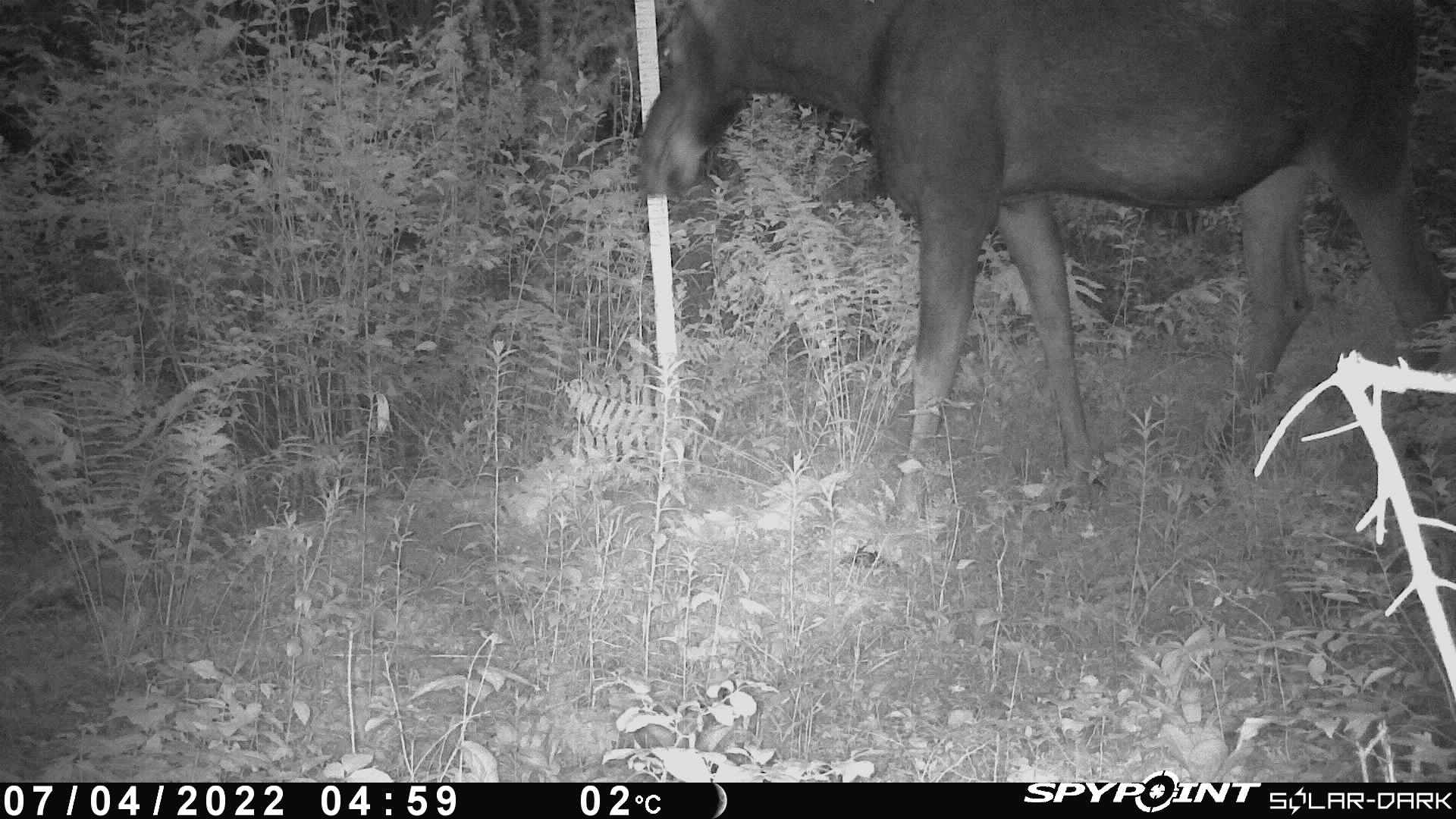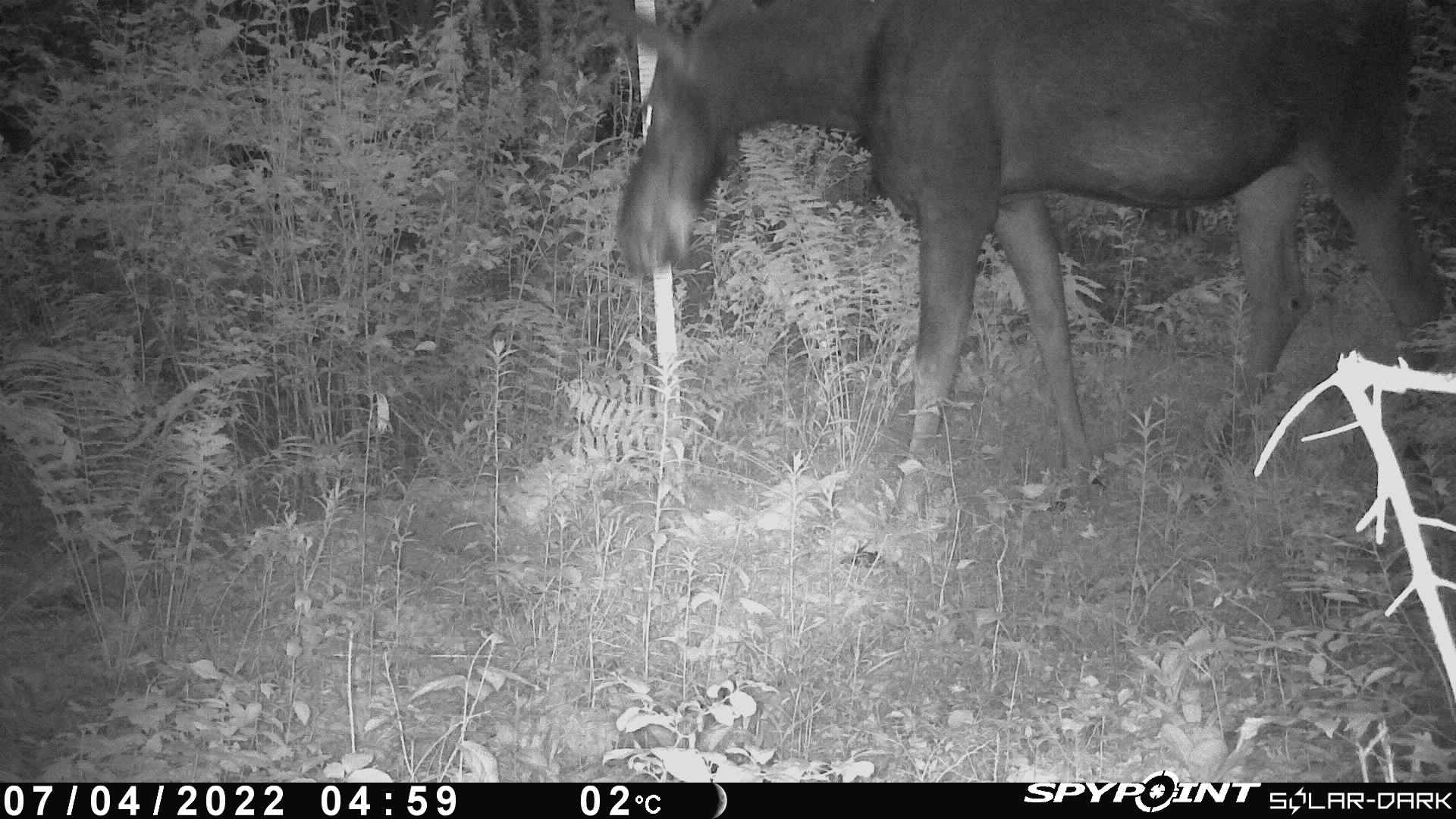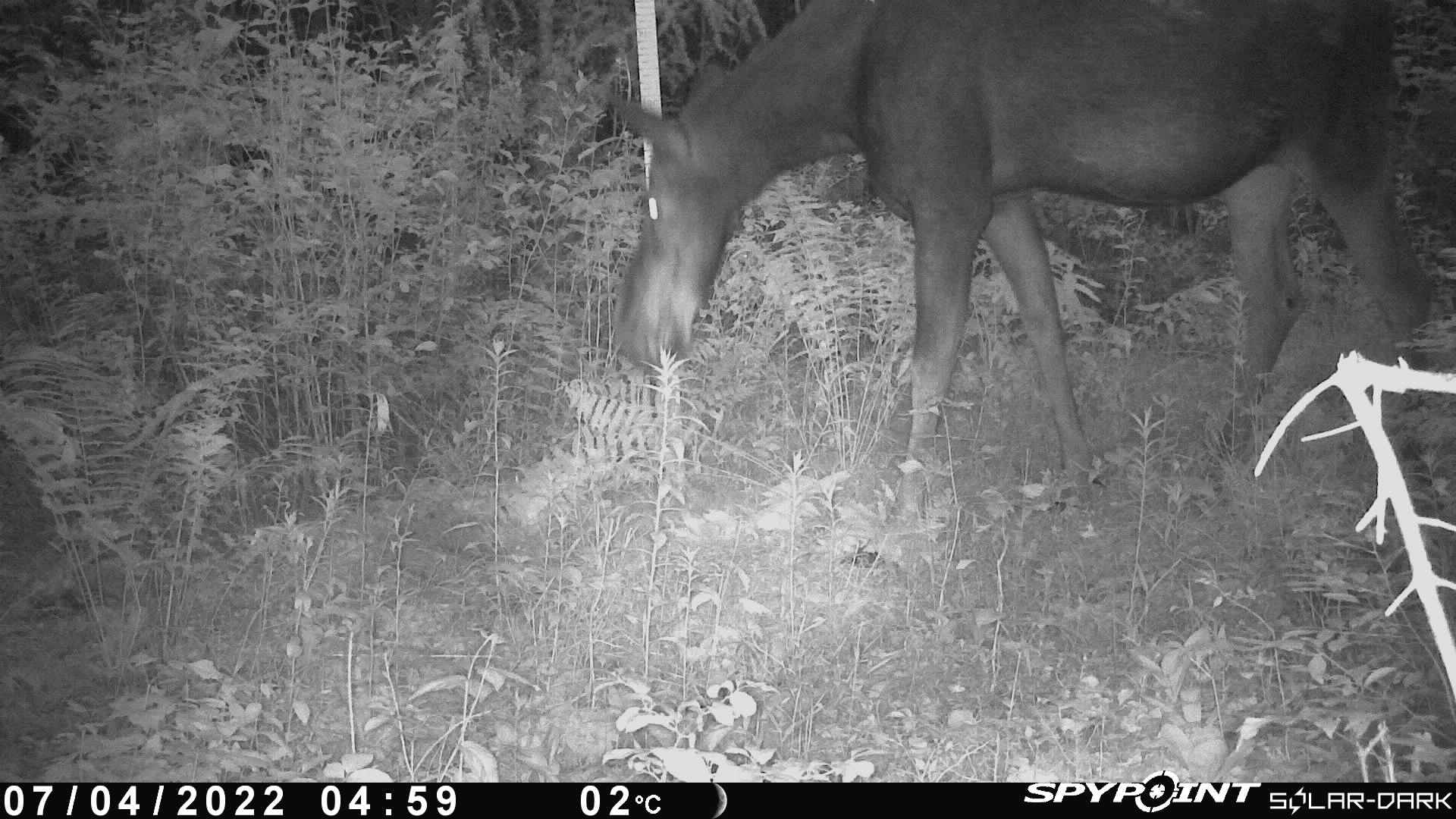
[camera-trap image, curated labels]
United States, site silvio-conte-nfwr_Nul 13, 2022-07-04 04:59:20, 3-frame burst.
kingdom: Animalia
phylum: Chordata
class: Mammalia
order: Artiodactyla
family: Cervidae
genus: Alces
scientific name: Alces alces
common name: moose